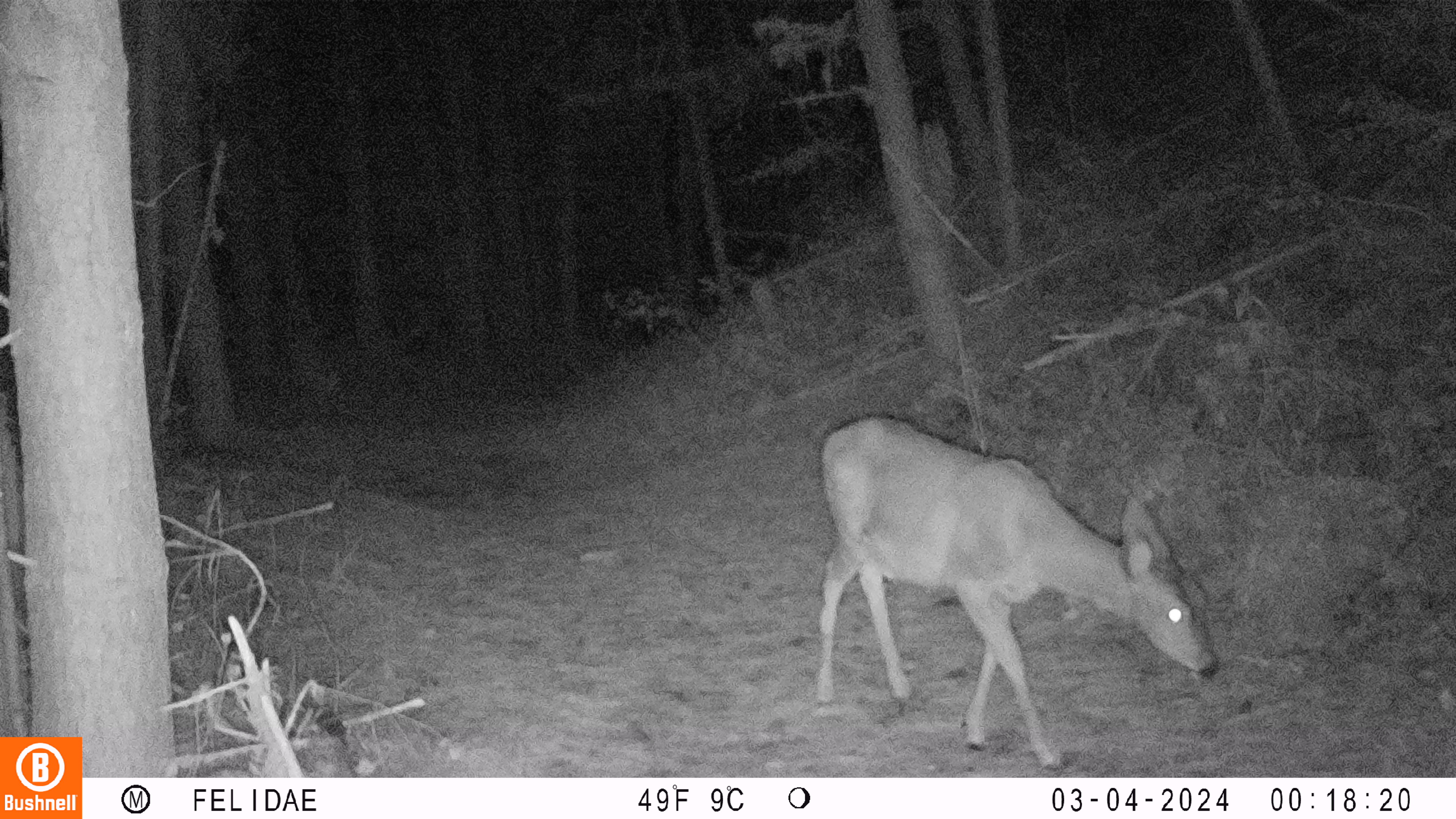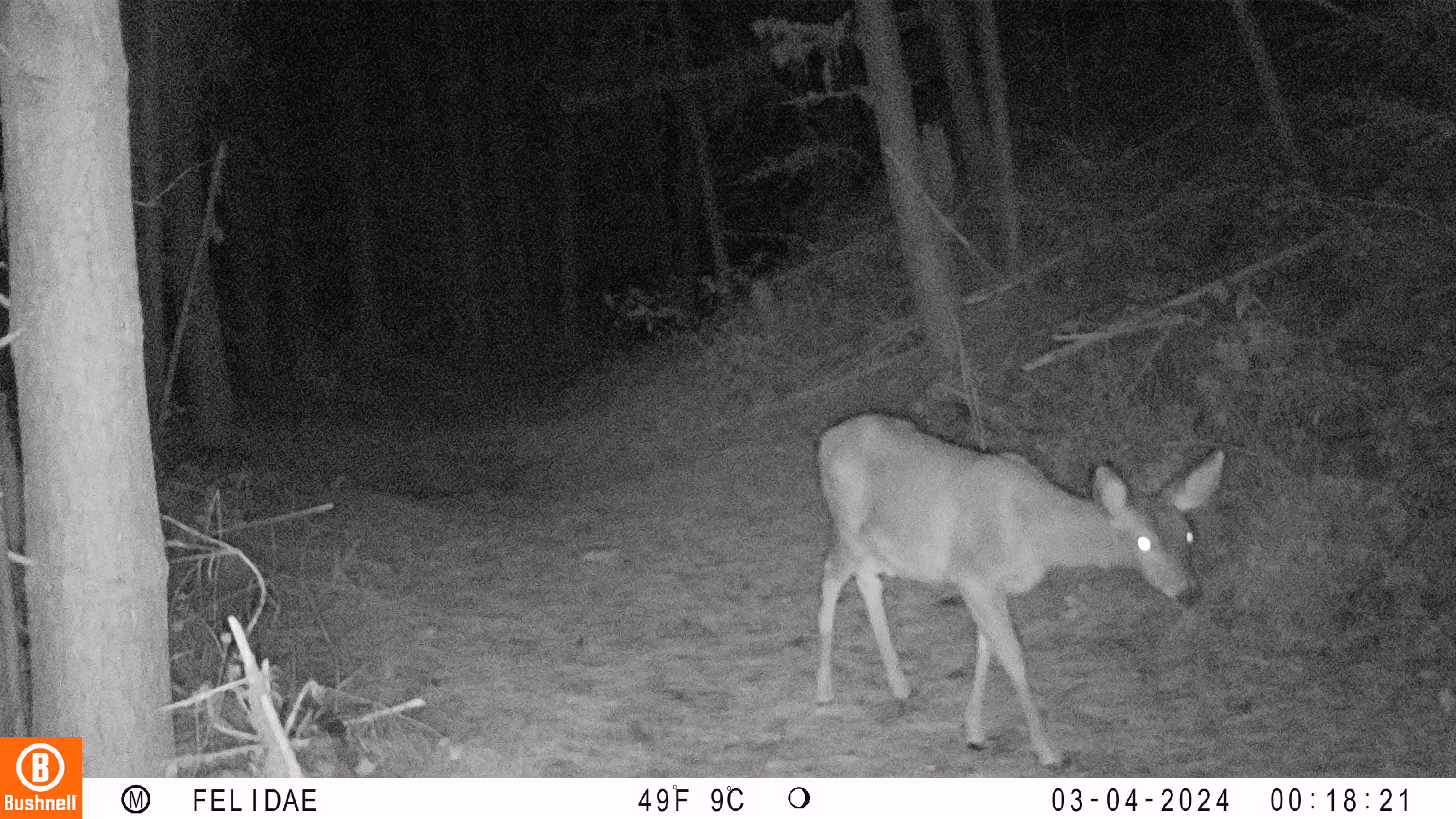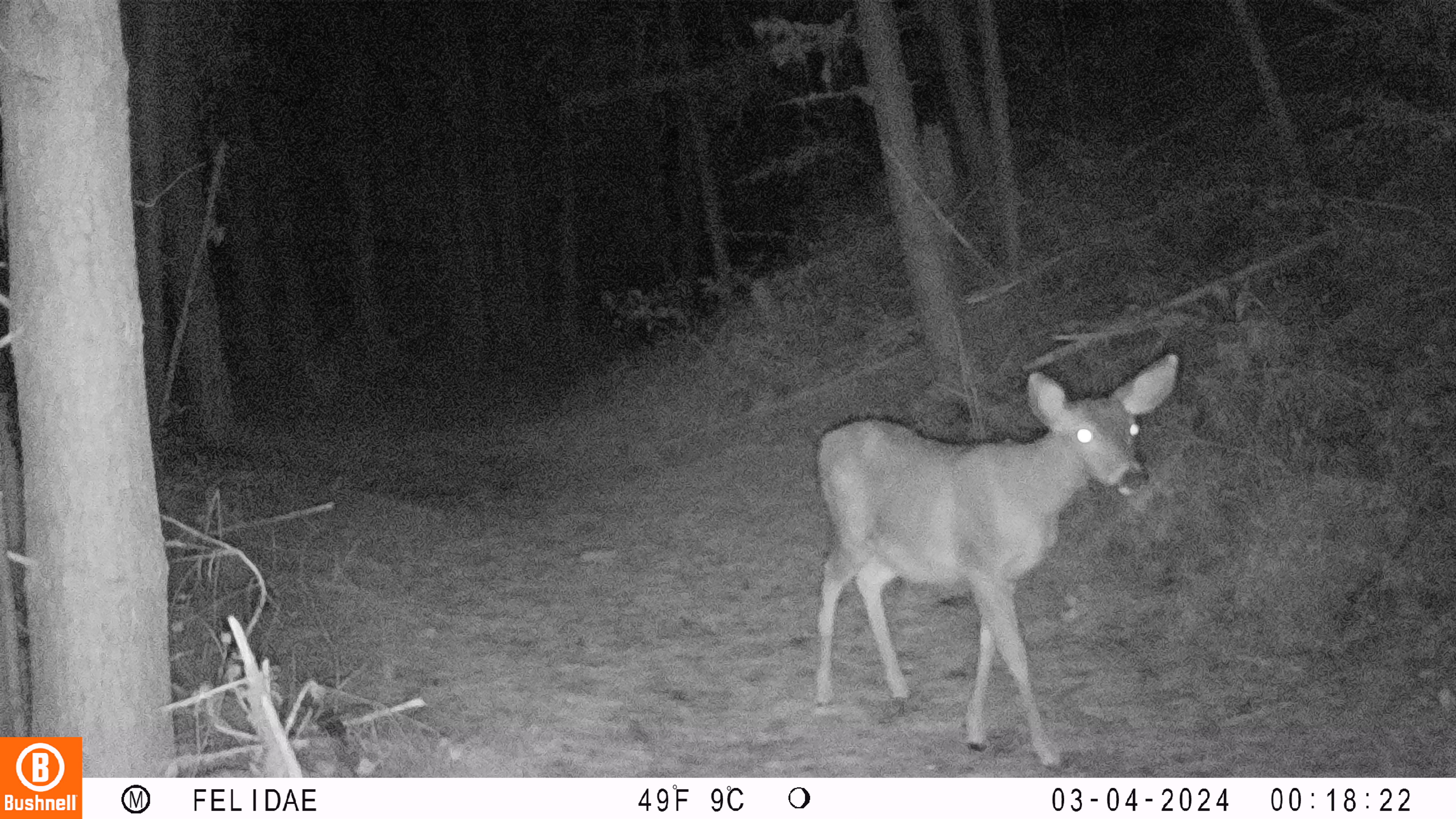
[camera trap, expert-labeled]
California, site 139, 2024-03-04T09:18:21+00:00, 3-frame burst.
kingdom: Animalia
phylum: Chordata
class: Mammalia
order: Artiodactyla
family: Cervidae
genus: Odocoileus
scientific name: Odocoileus hemionus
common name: mule deer